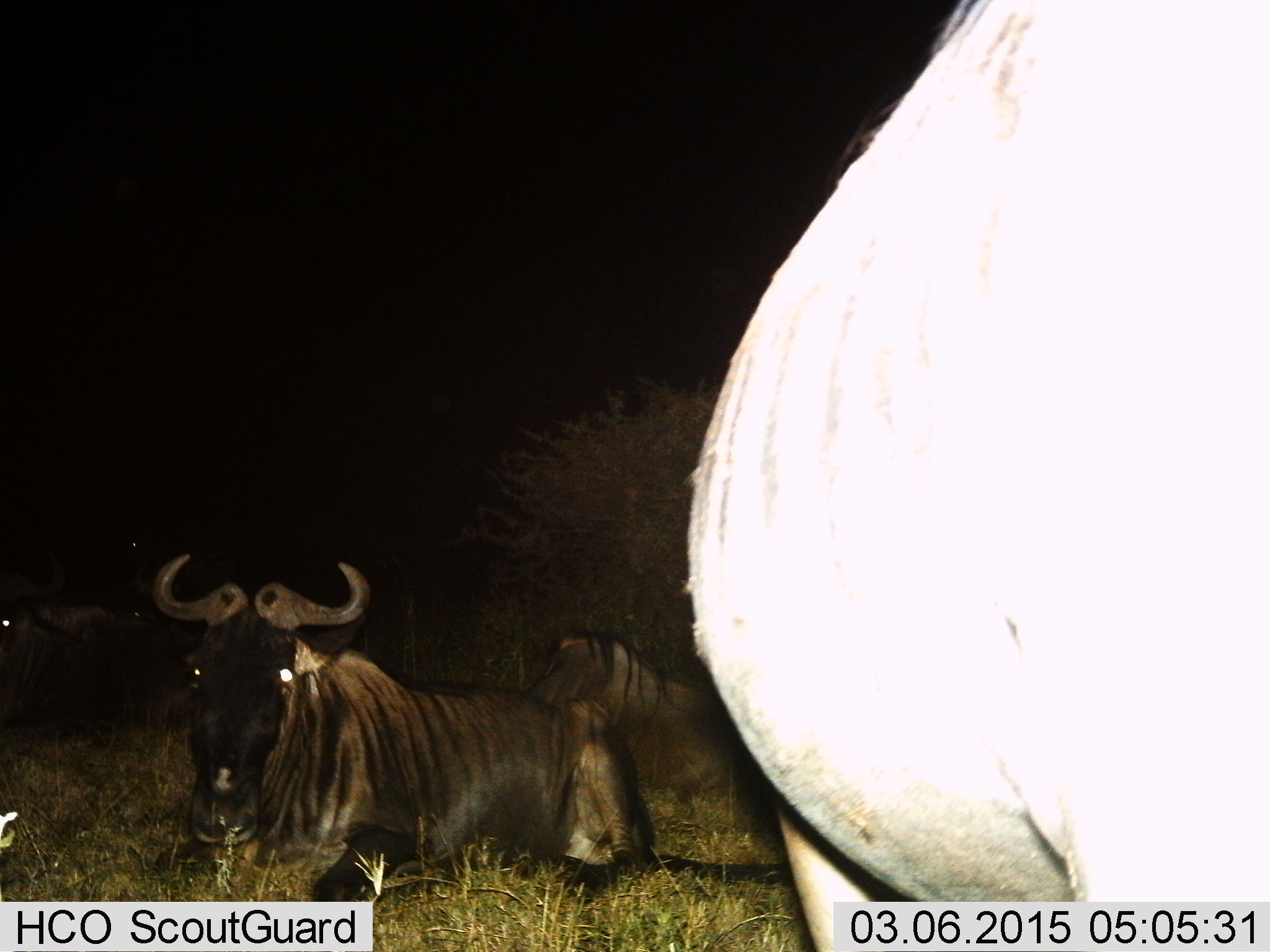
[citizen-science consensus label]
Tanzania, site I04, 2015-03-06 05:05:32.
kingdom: Animalia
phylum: Chordata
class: Mammalia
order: Artiodactyla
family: Bovidae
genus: Connochaetes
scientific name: Connochaetes taurinus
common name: blue wildebeest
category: wildebeest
Wildebeest (blue wildebeest) (Connochaetes taurinus), count 3. Behavior (volunteer vote fractions): standing 60%, resting 100%, moving 10%, interacting 0%. Young present (vote fraction): 0%. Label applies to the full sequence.